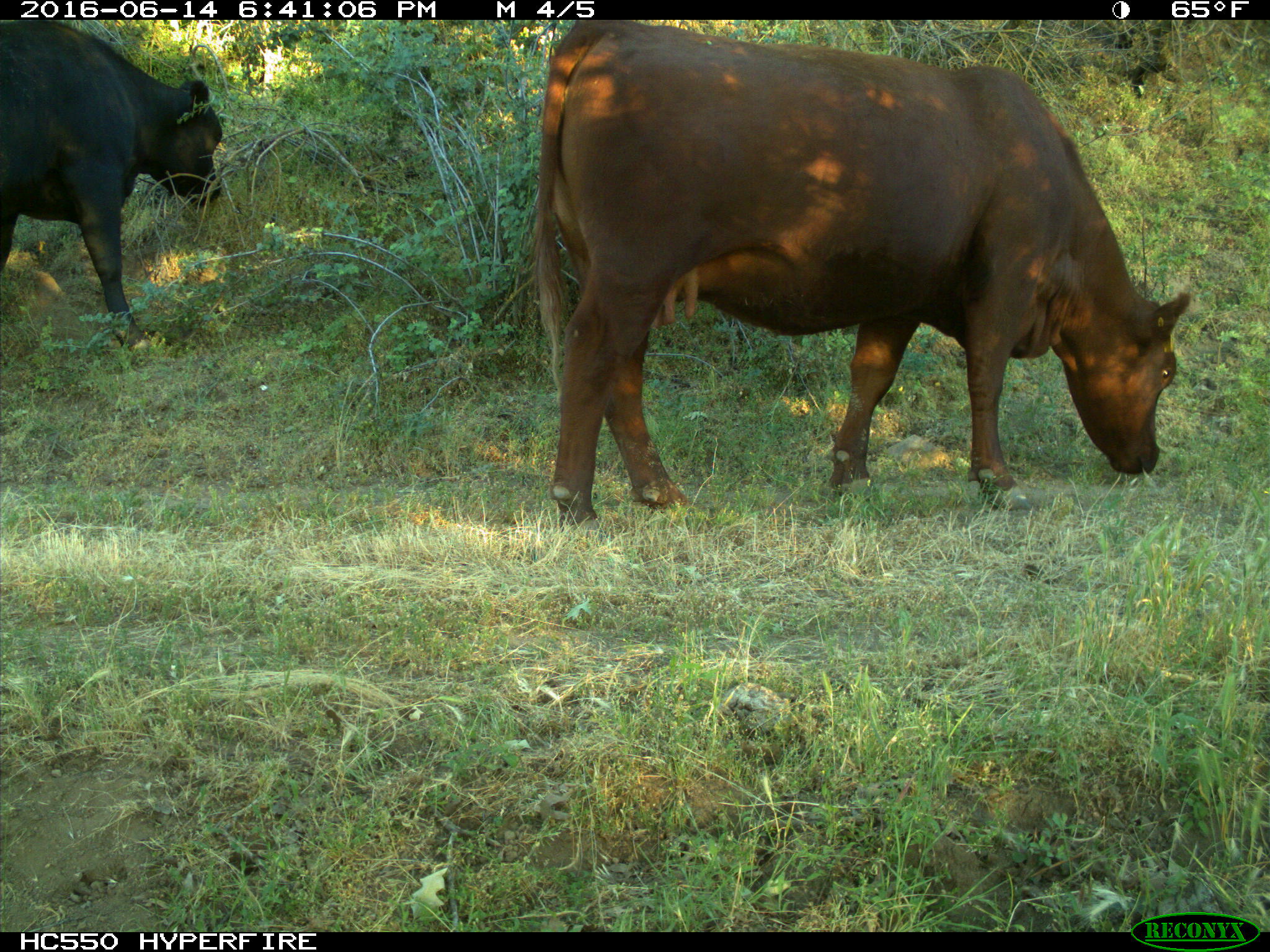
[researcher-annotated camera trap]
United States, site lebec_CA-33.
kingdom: Animalia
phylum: Chordata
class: Mammalia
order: Artiodactyla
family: Bovidae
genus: Bos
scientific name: Bos taurus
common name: domestic cow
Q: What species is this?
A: Bos taurus (domestic cow).